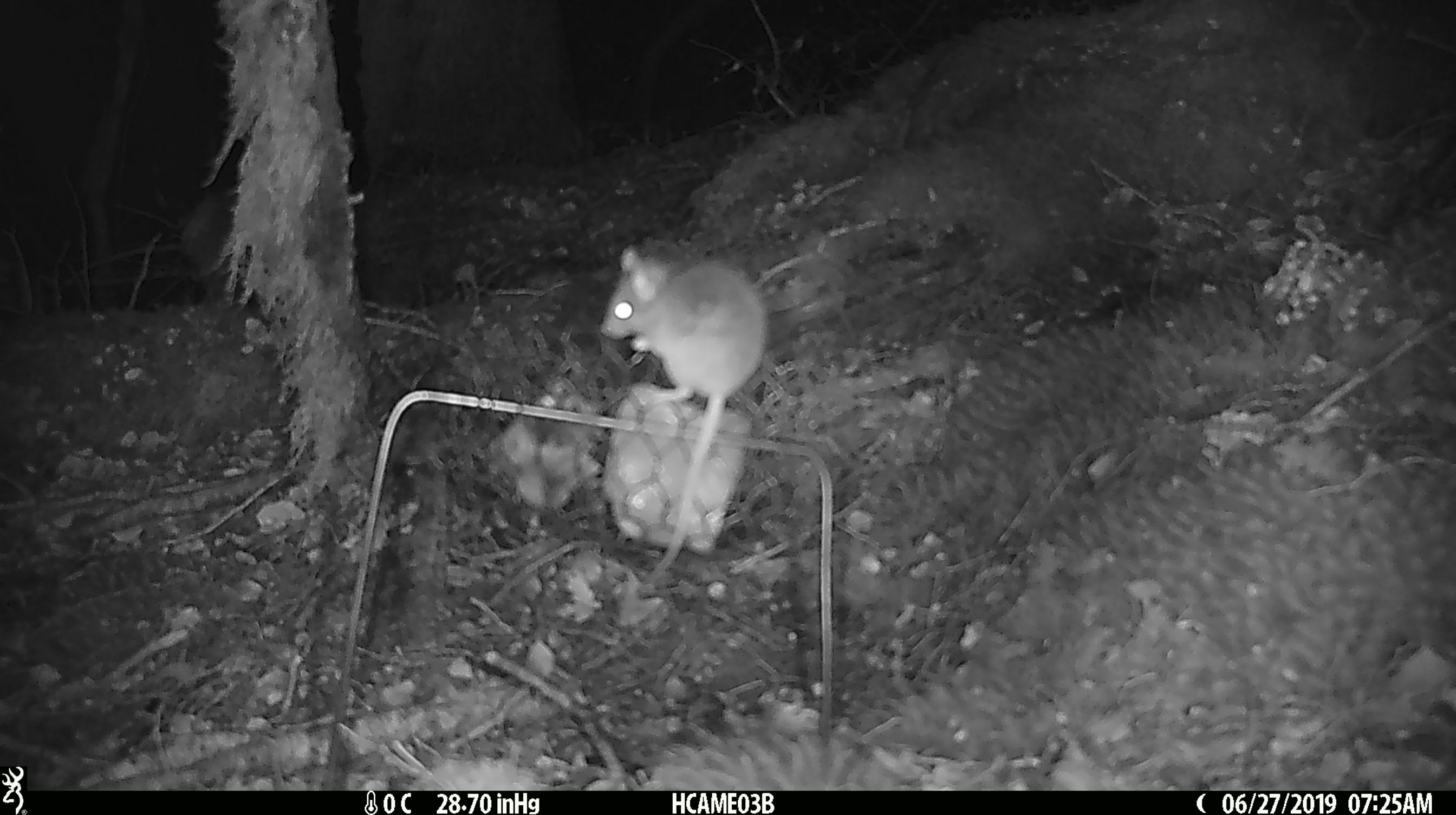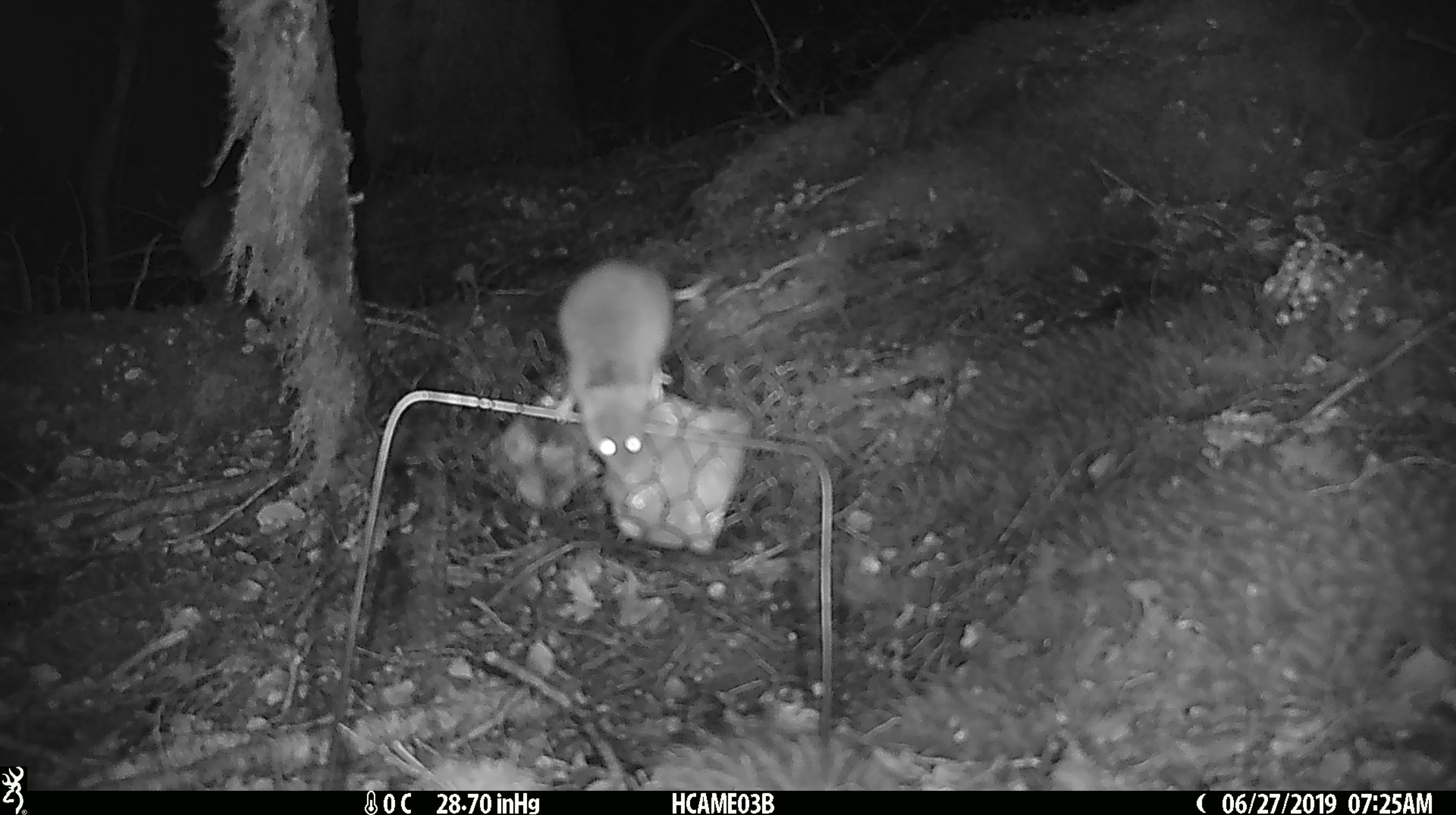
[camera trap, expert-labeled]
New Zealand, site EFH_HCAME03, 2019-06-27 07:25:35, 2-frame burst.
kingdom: Animalia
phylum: Chordata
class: Mammalia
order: Rodentia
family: Muridae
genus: Mus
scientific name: Mus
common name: mouse